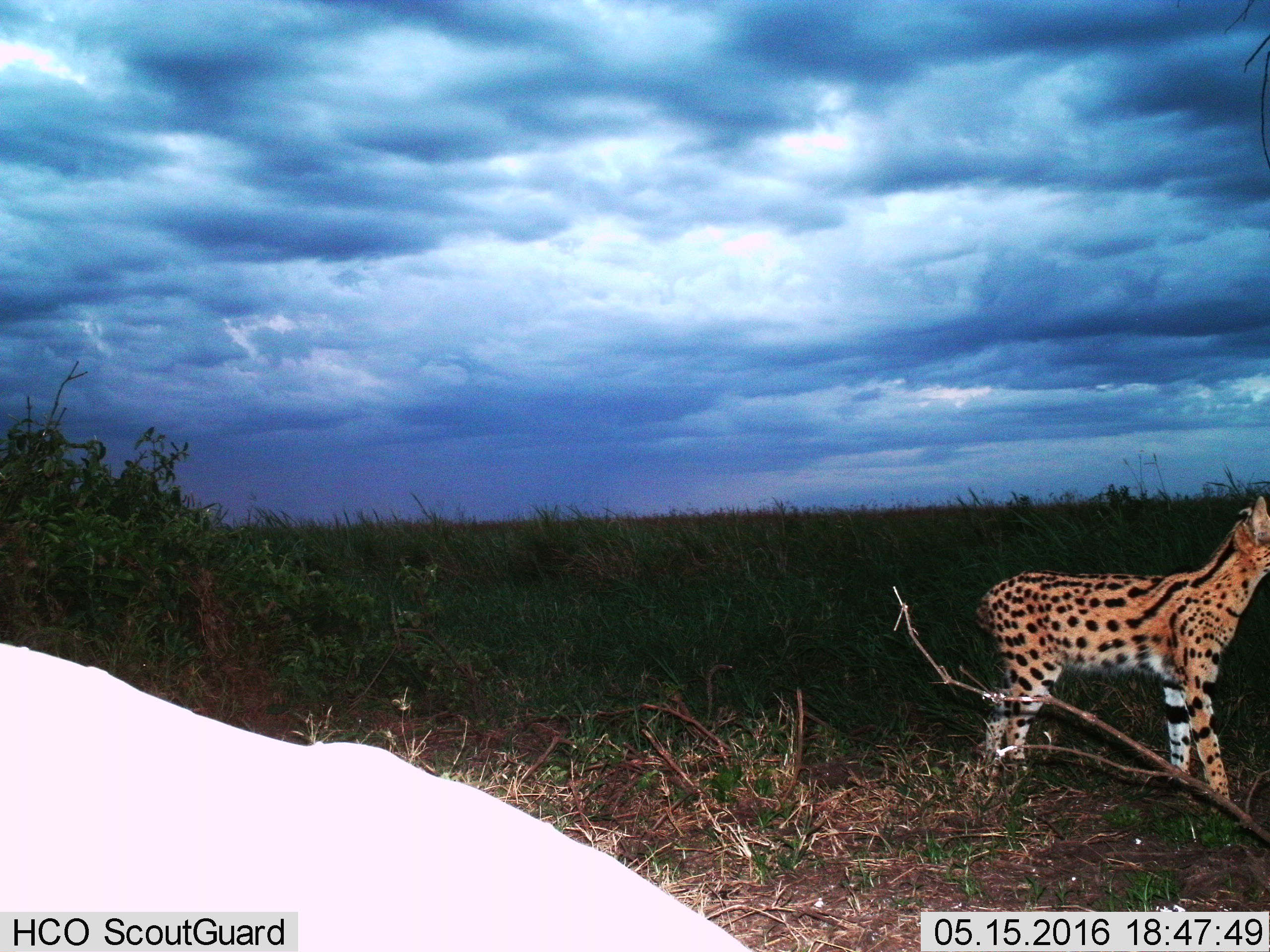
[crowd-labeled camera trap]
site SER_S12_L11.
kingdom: Animalia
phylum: Chordata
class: Mammalia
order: Carnivora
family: Felidae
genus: Leptailurus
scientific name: Leptailurus serval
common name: serval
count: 1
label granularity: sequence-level